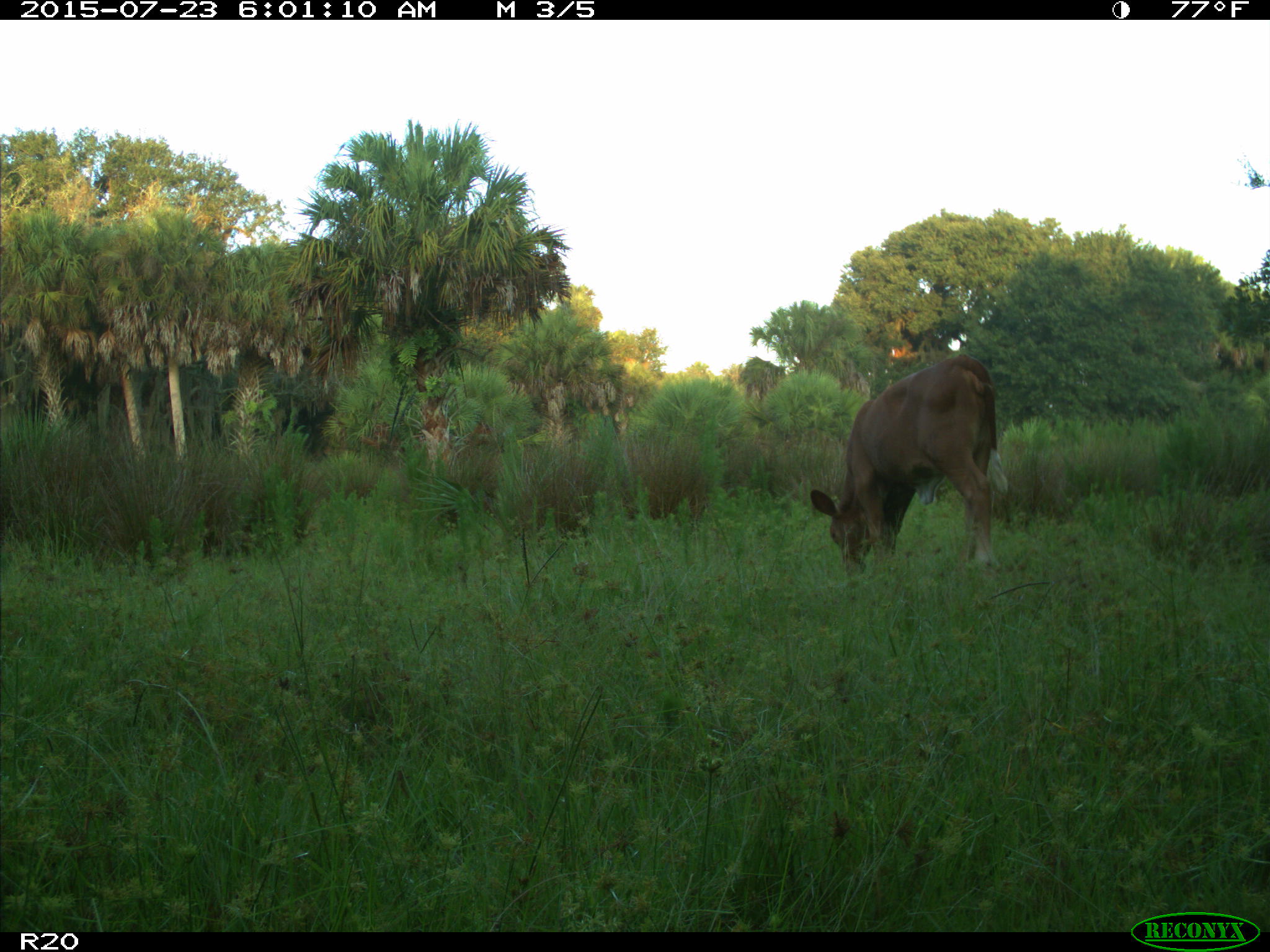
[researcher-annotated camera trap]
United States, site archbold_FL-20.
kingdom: Animalia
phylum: Chordata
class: Mammalia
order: Artiodactyla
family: Bovidae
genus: Bos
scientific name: Bos taurus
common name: domestic cow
Bos taurus (domestic cow).